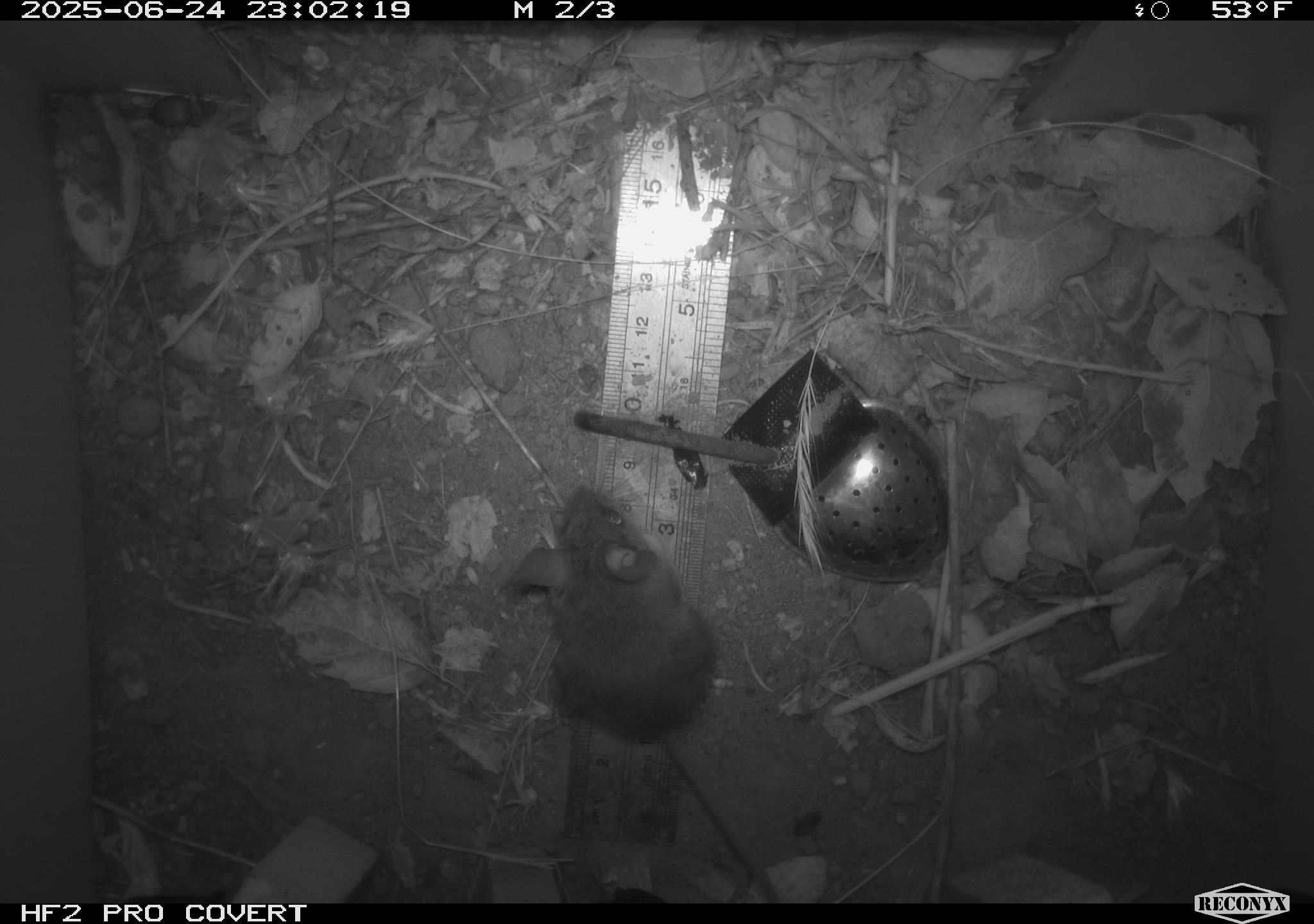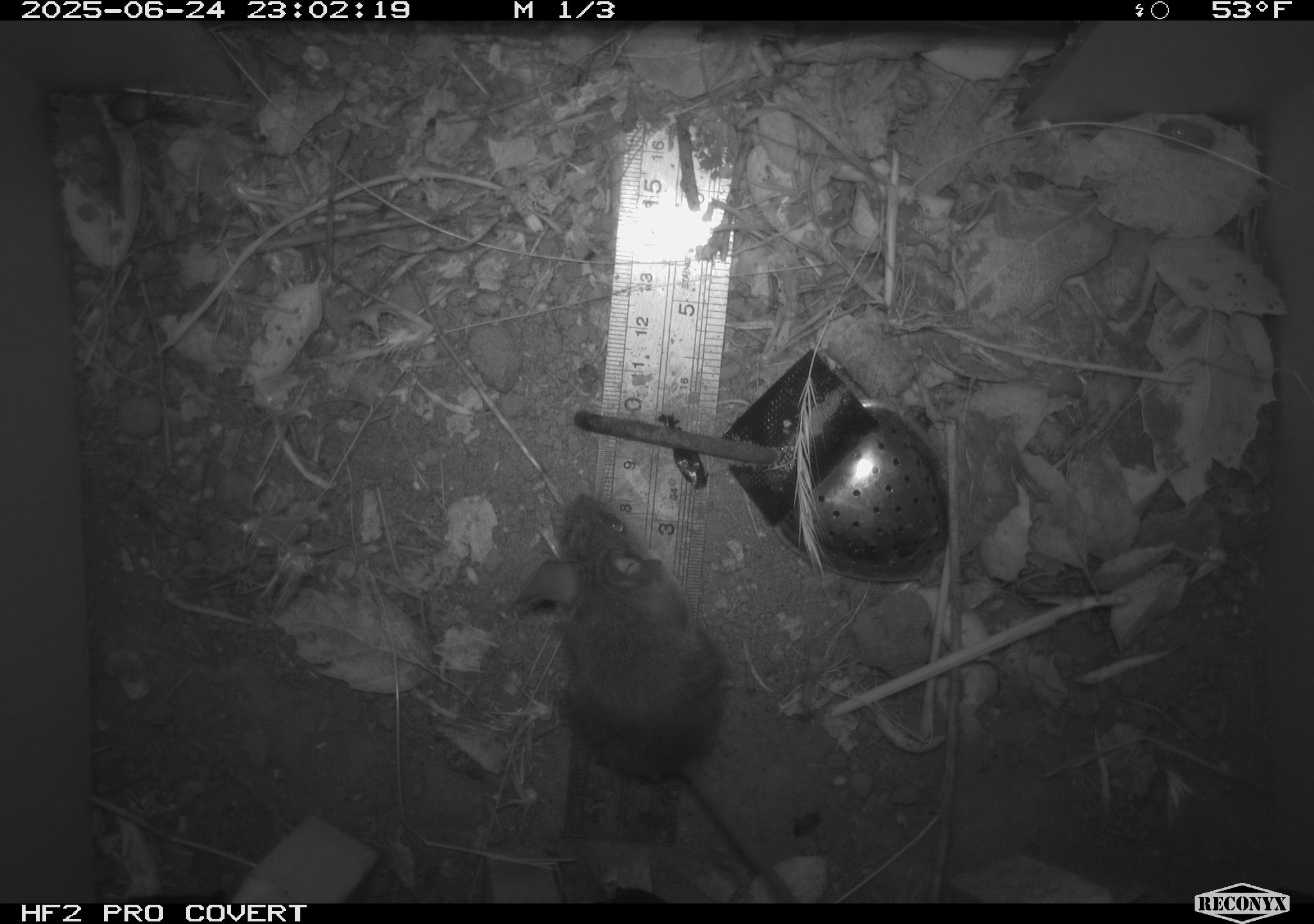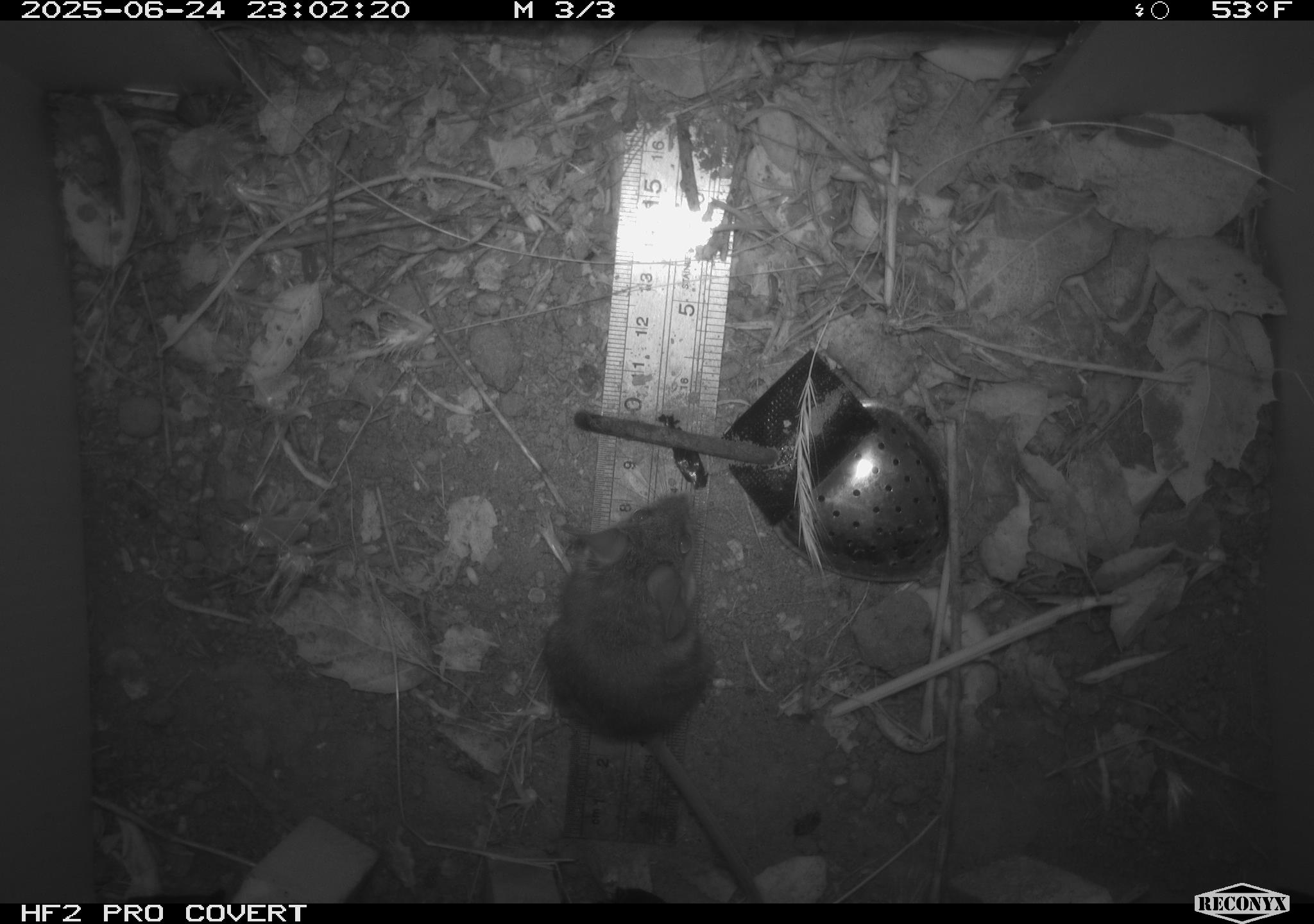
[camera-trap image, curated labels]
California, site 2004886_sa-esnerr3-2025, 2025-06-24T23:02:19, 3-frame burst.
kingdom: Animalia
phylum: Chordata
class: Mammalia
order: Rodentia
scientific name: Rodentia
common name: rodent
Rodent (Rodentia).